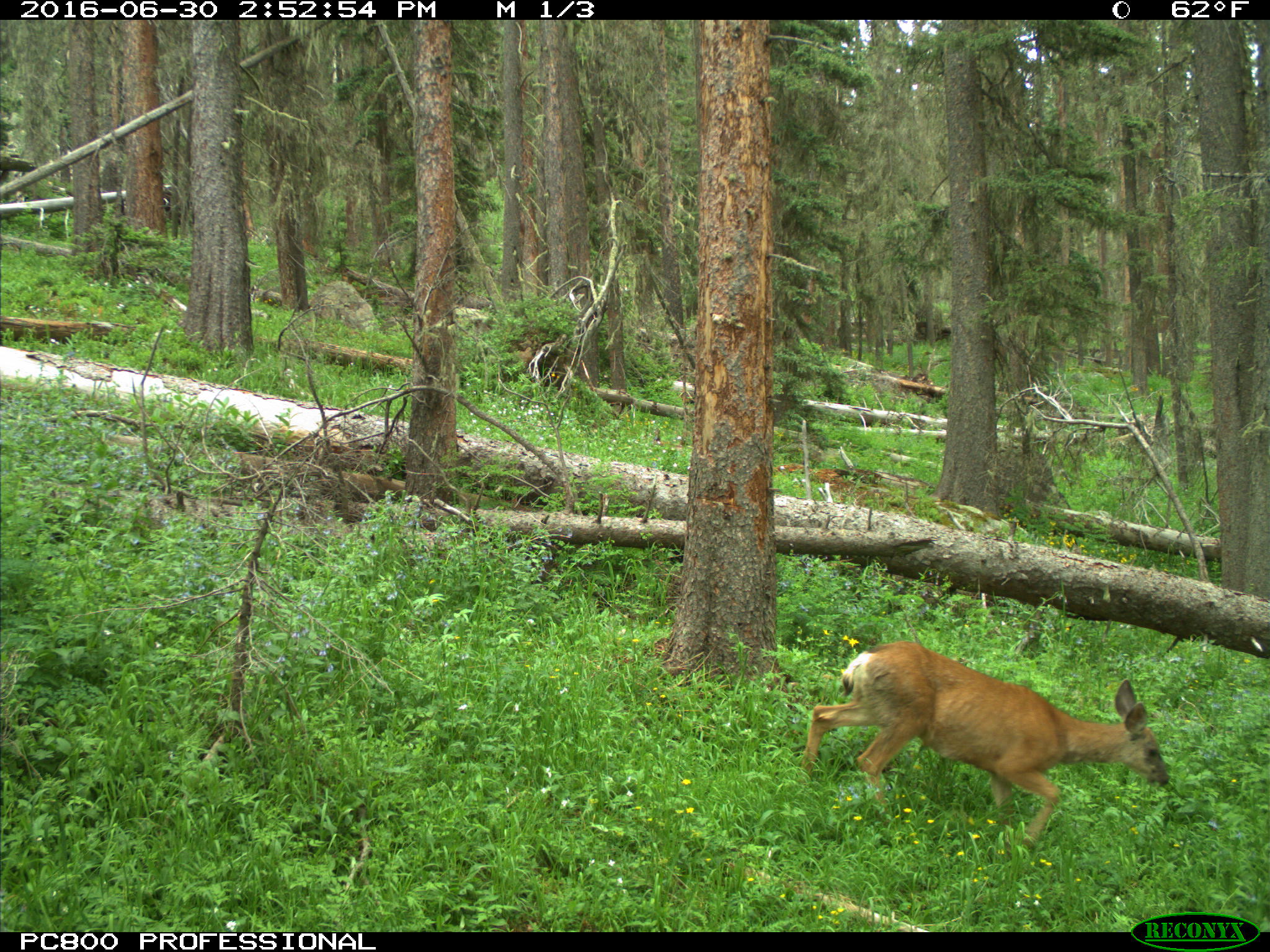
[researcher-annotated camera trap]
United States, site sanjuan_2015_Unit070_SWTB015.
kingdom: Animalia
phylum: Chordata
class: Mammalia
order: Artiodactyla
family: Cervidae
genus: Odocoileus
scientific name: Odocoileus hemionus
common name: mule deer